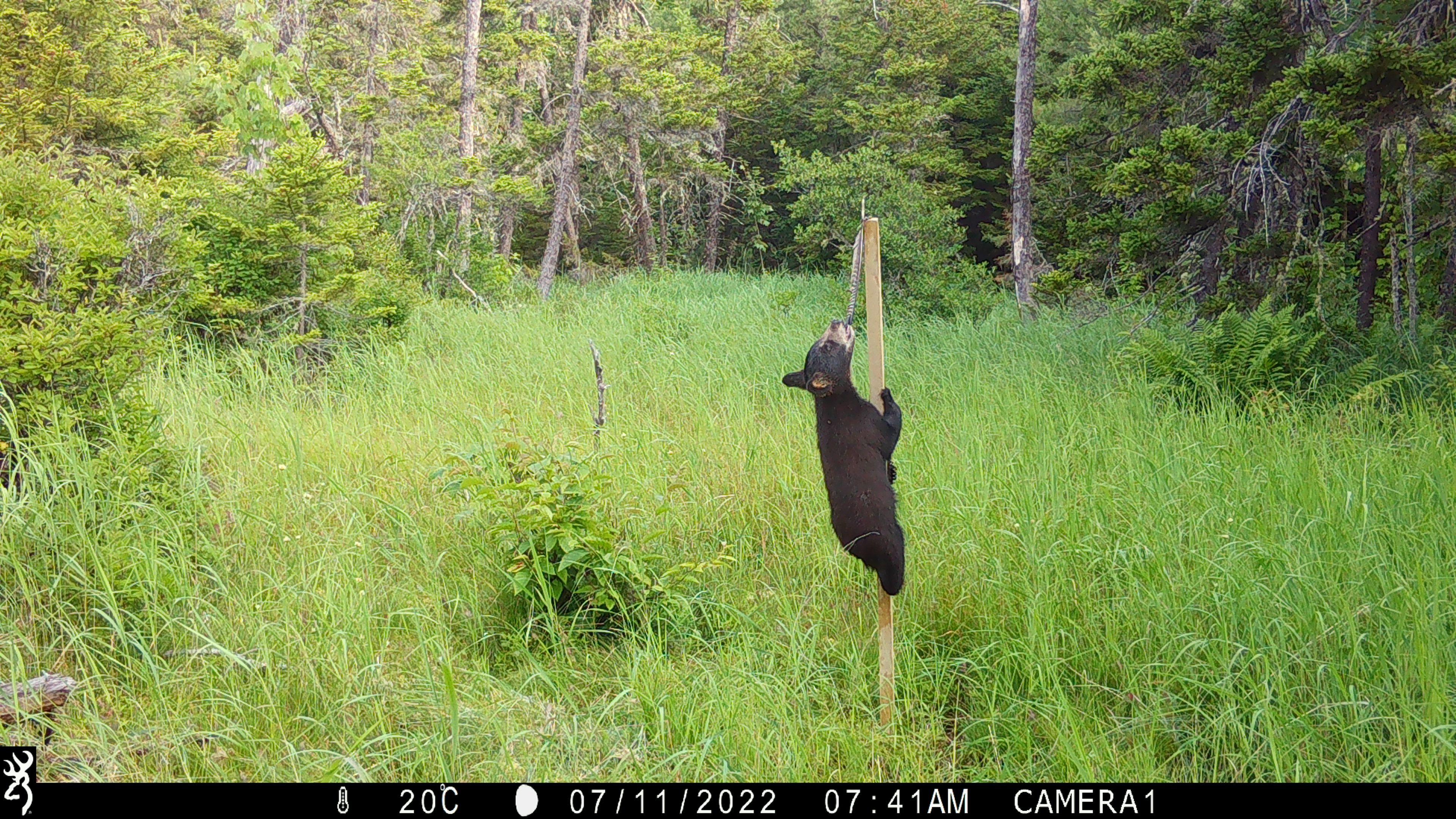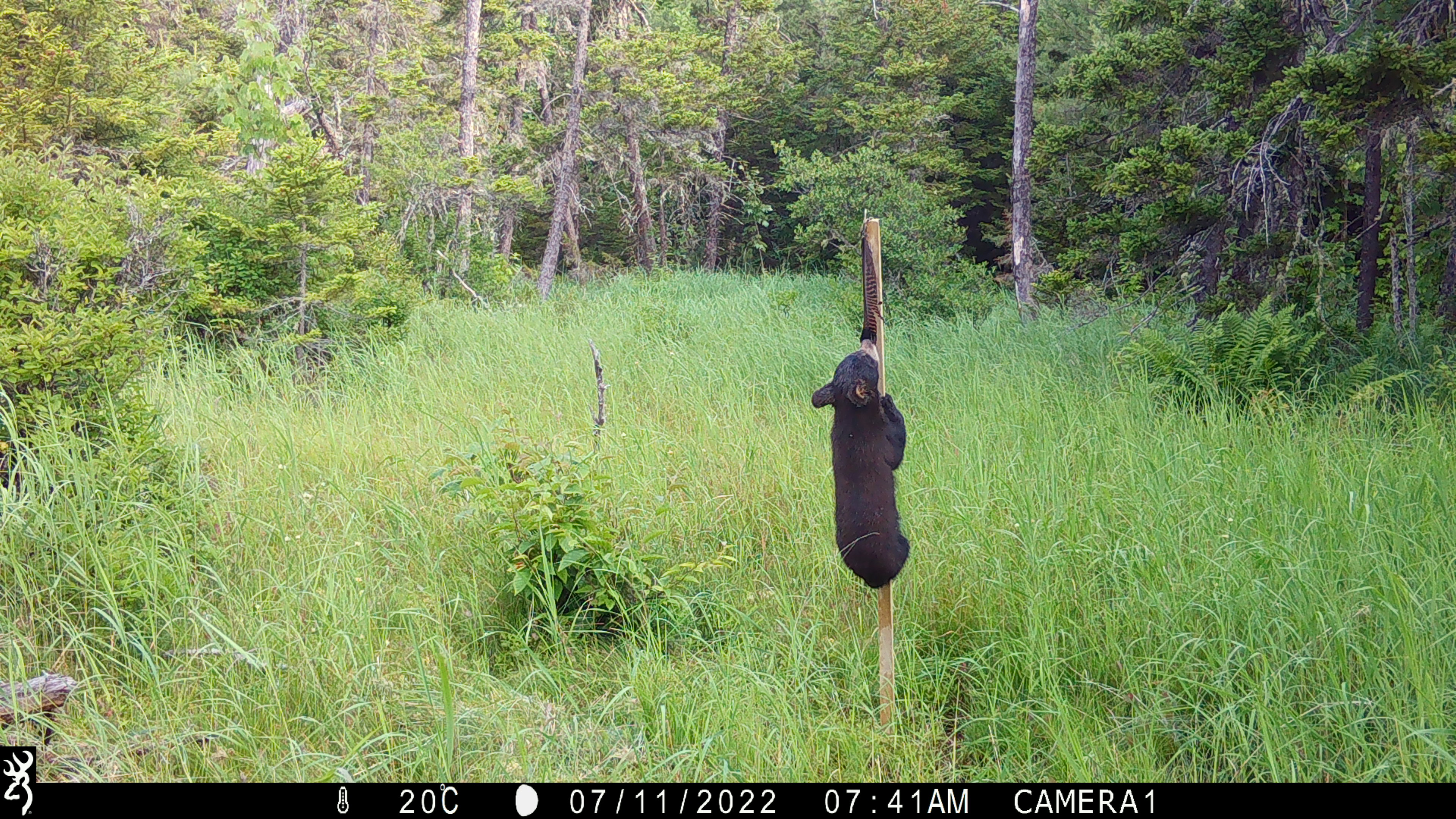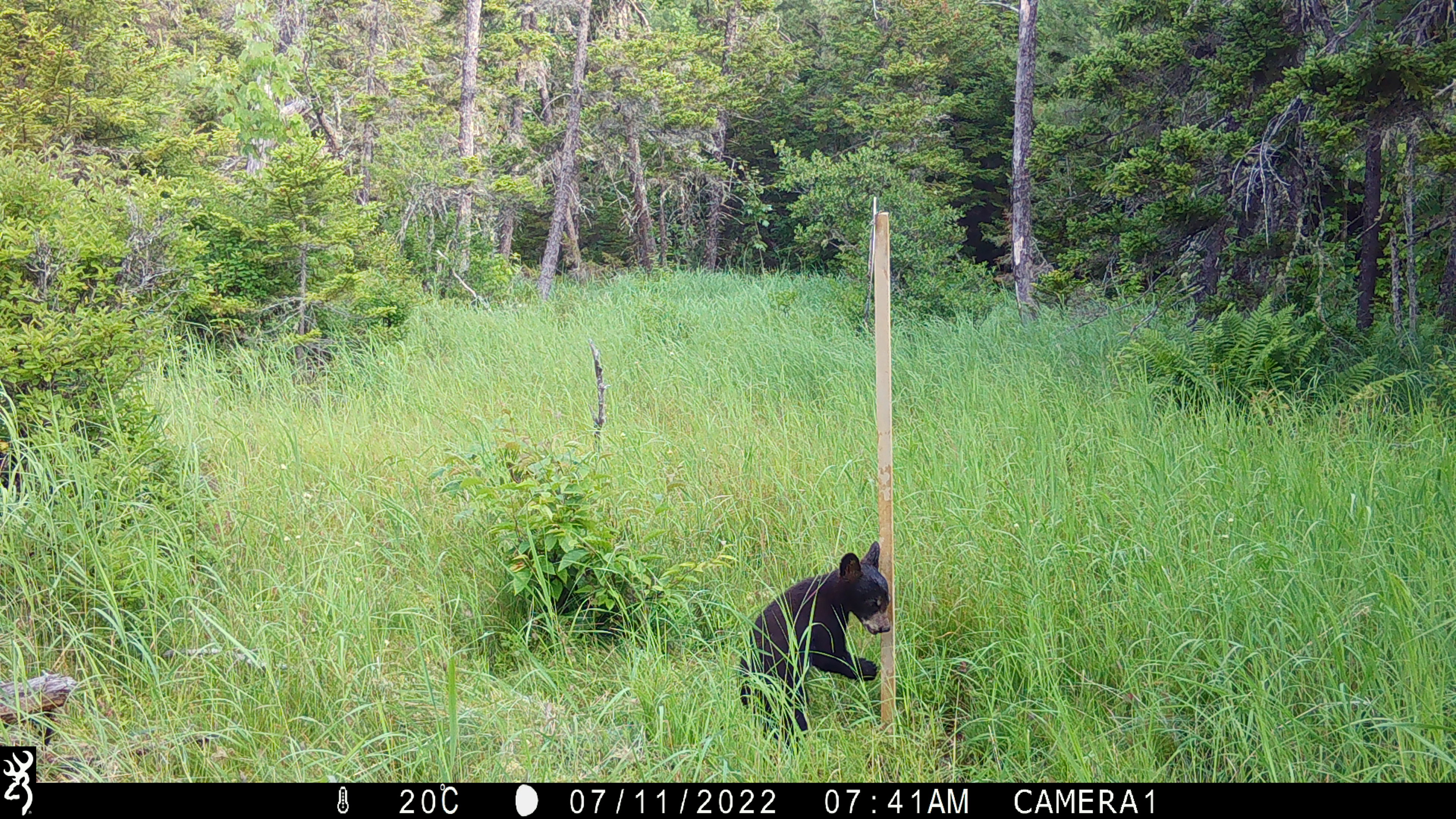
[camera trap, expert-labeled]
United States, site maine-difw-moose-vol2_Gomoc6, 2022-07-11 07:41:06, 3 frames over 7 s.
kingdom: Animalia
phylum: Chordata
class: Mammalia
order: Carnivora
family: Ursidae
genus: Ursus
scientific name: Ursus americanus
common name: black bear